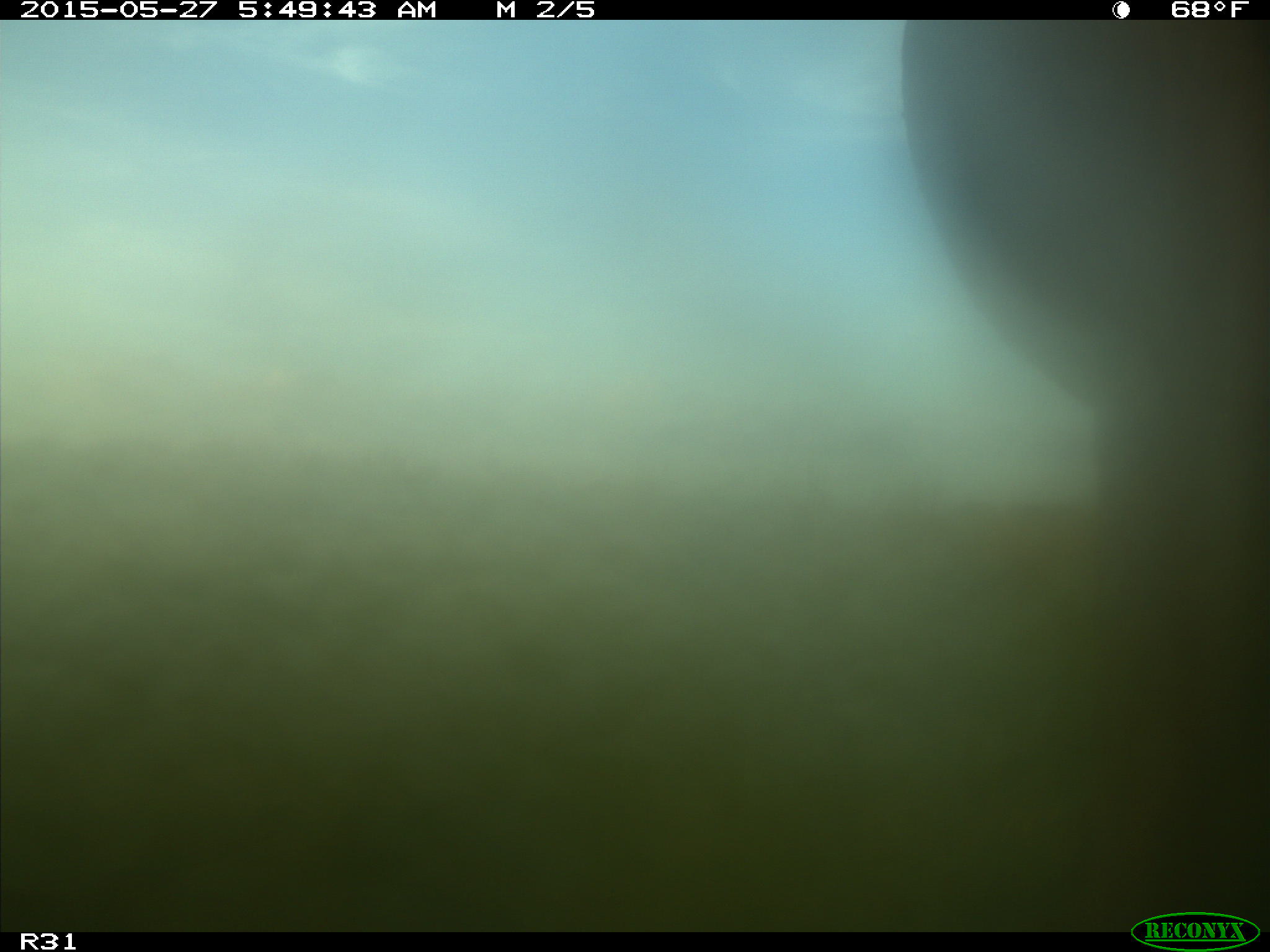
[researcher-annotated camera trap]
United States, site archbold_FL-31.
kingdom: Animalia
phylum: Chordata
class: Mammalia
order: Artiodactyla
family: Bovidae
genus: Bos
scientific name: Bos taurus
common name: domestic cow